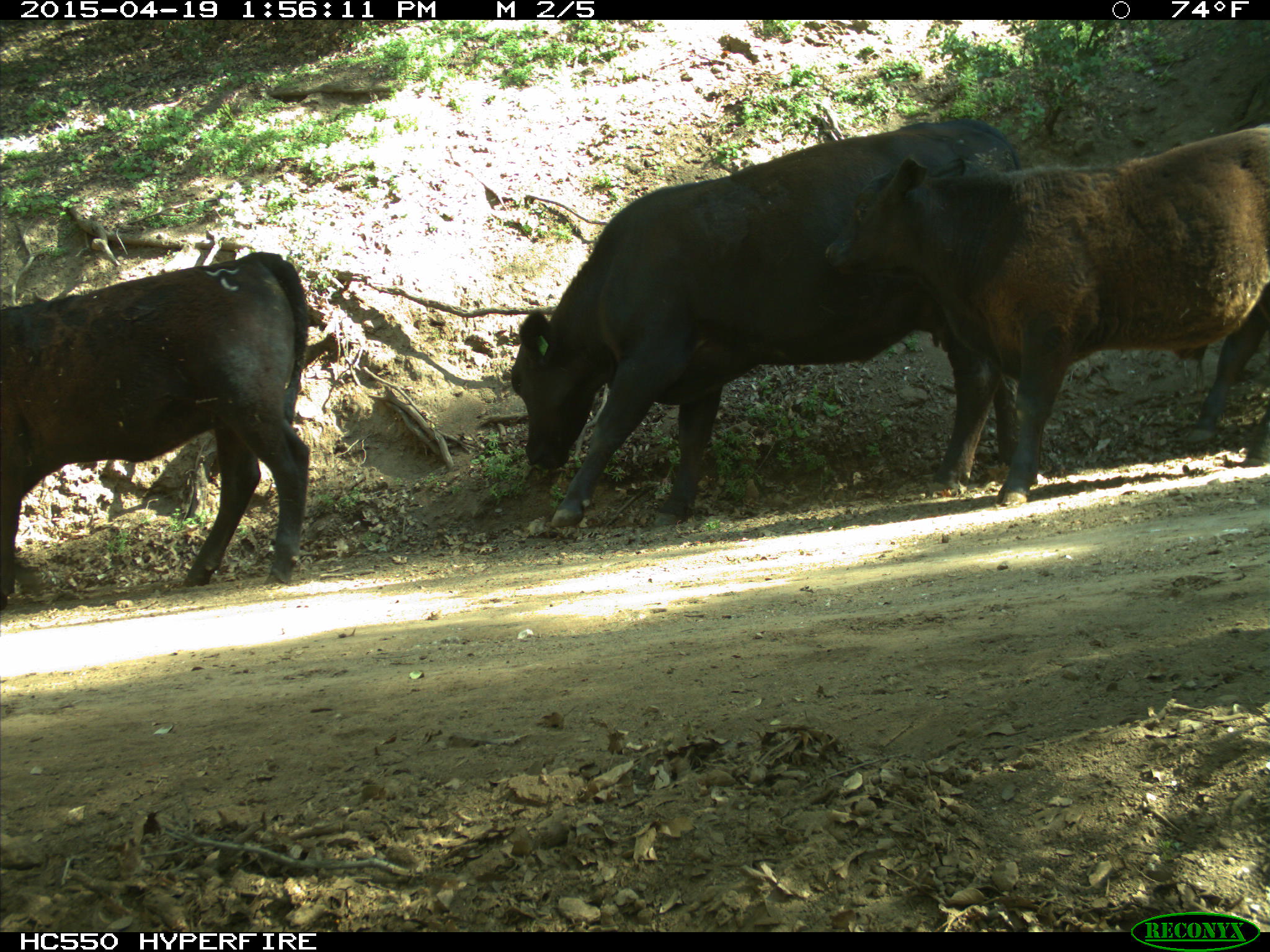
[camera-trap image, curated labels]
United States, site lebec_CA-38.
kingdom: Animalia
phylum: Chordata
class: Mammalia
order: Artiodactyla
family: Bovidae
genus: Bos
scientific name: Bos taurus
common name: domestic cow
Bos taurus (domestic cow).